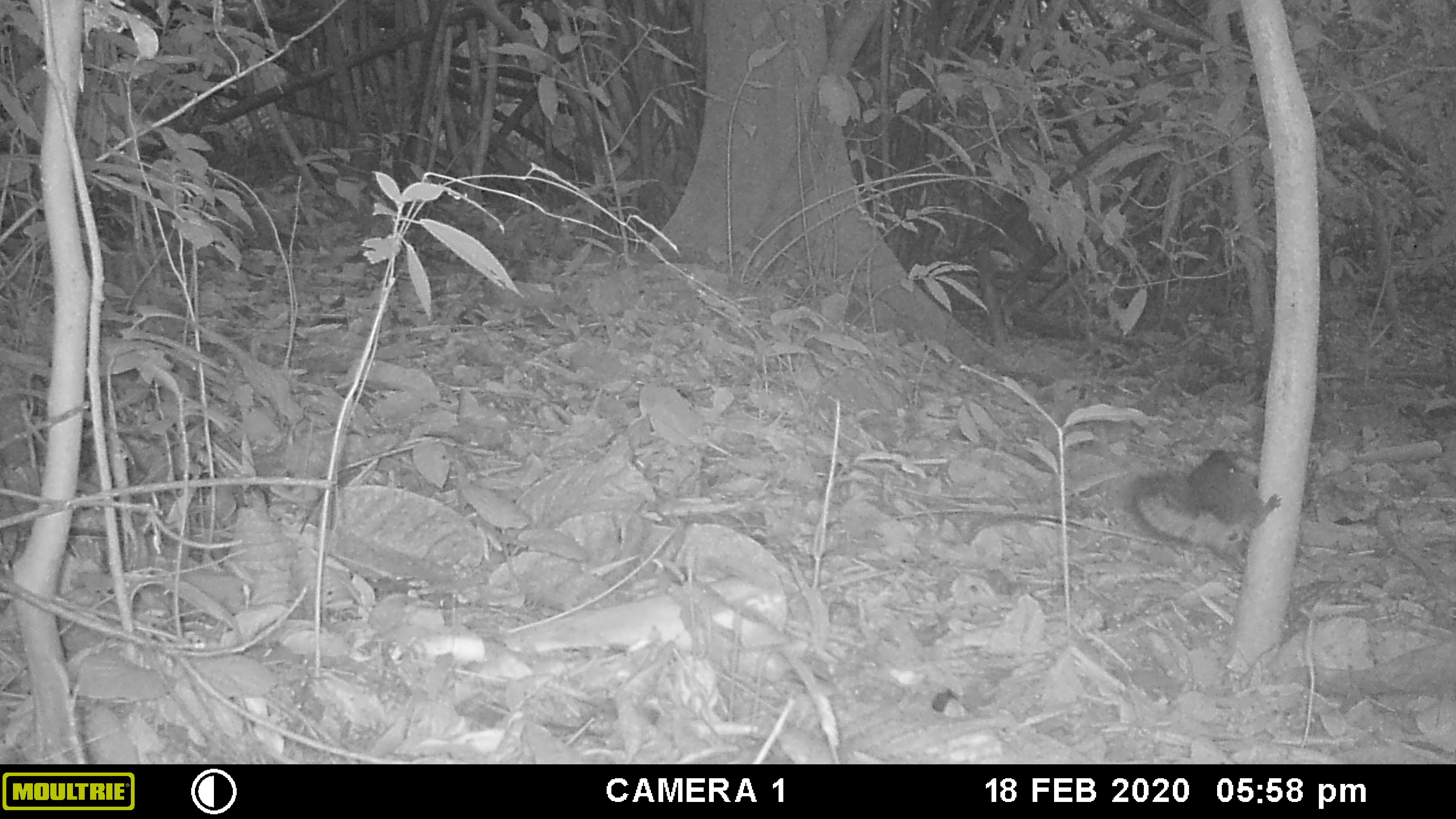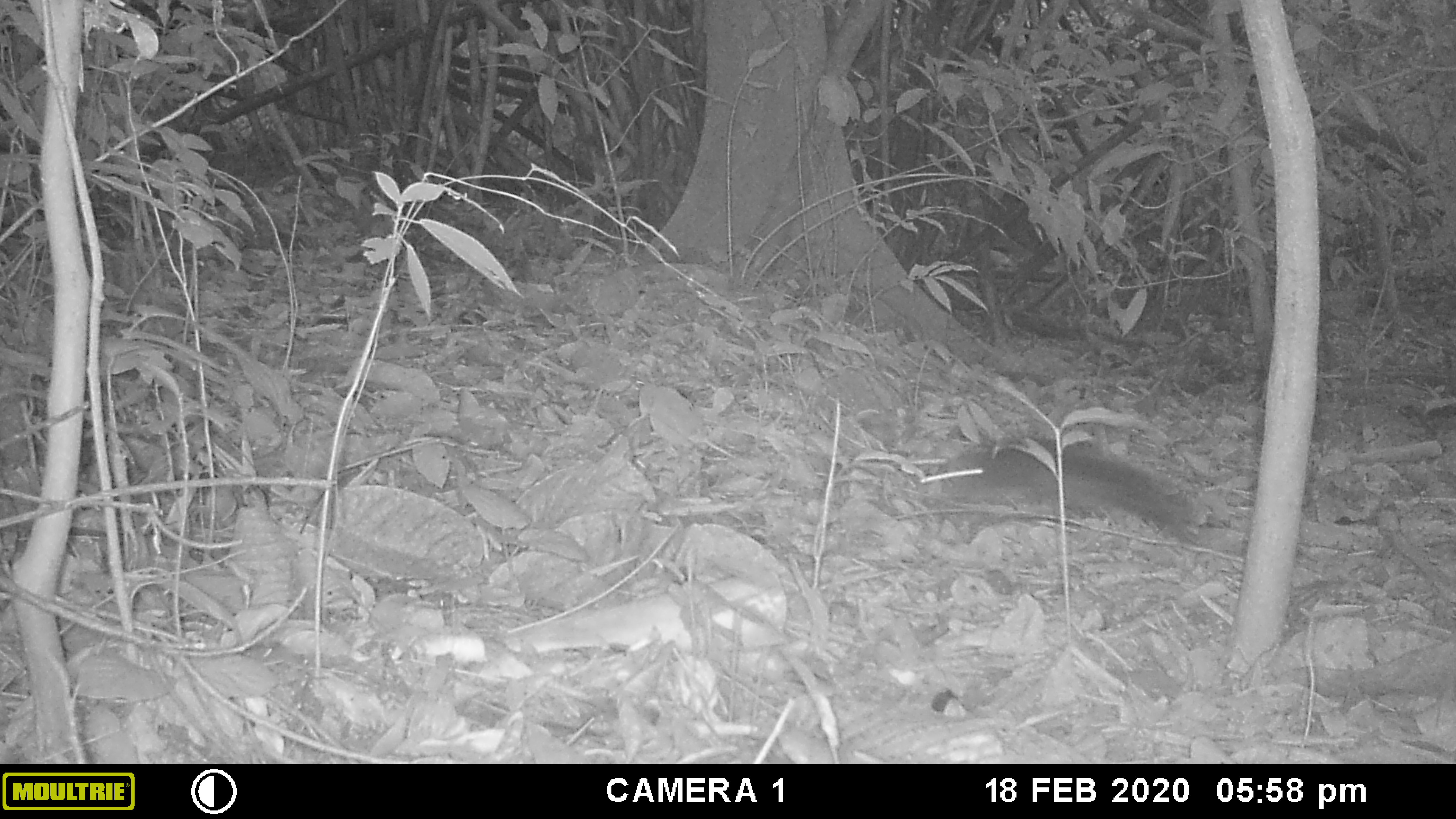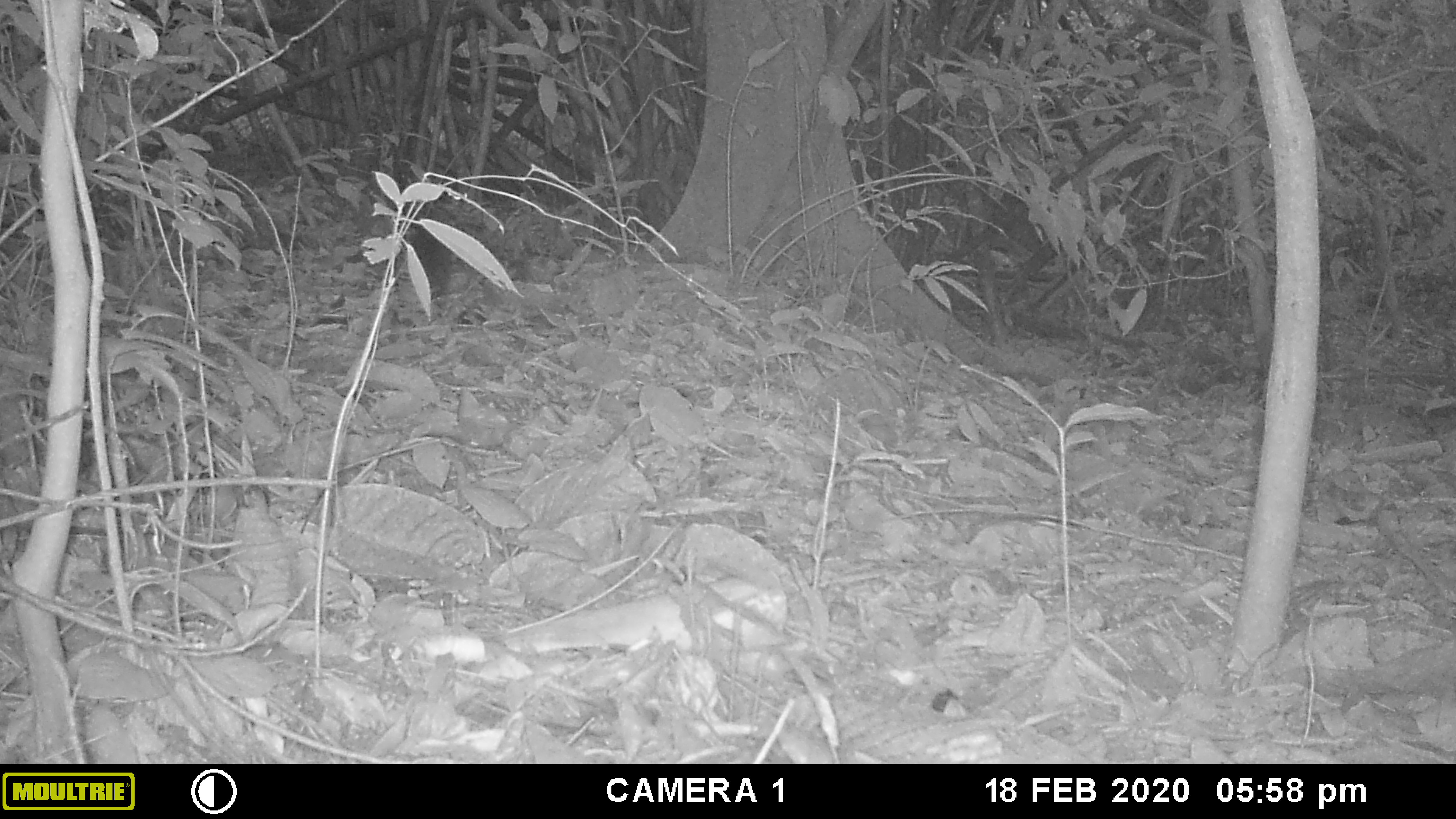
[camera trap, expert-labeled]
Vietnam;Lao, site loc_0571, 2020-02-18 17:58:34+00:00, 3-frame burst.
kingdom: Animalia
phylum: Chordata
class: Mammalia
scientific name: Mammalia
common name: mammal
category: unidentified small mammal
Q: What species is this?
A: Unidentified small mammal (mammal) (Mammalia).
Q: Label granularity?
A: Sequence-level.